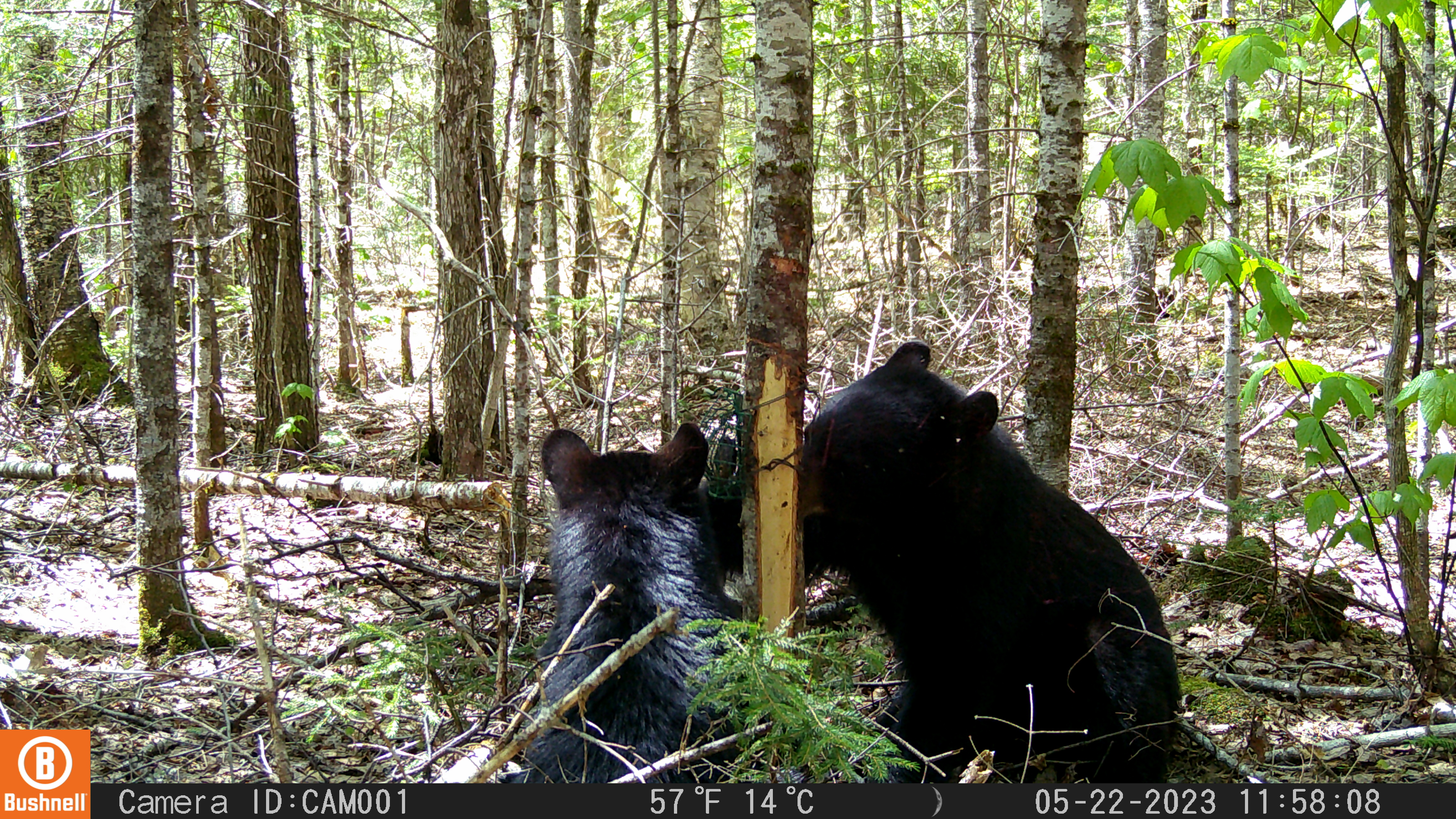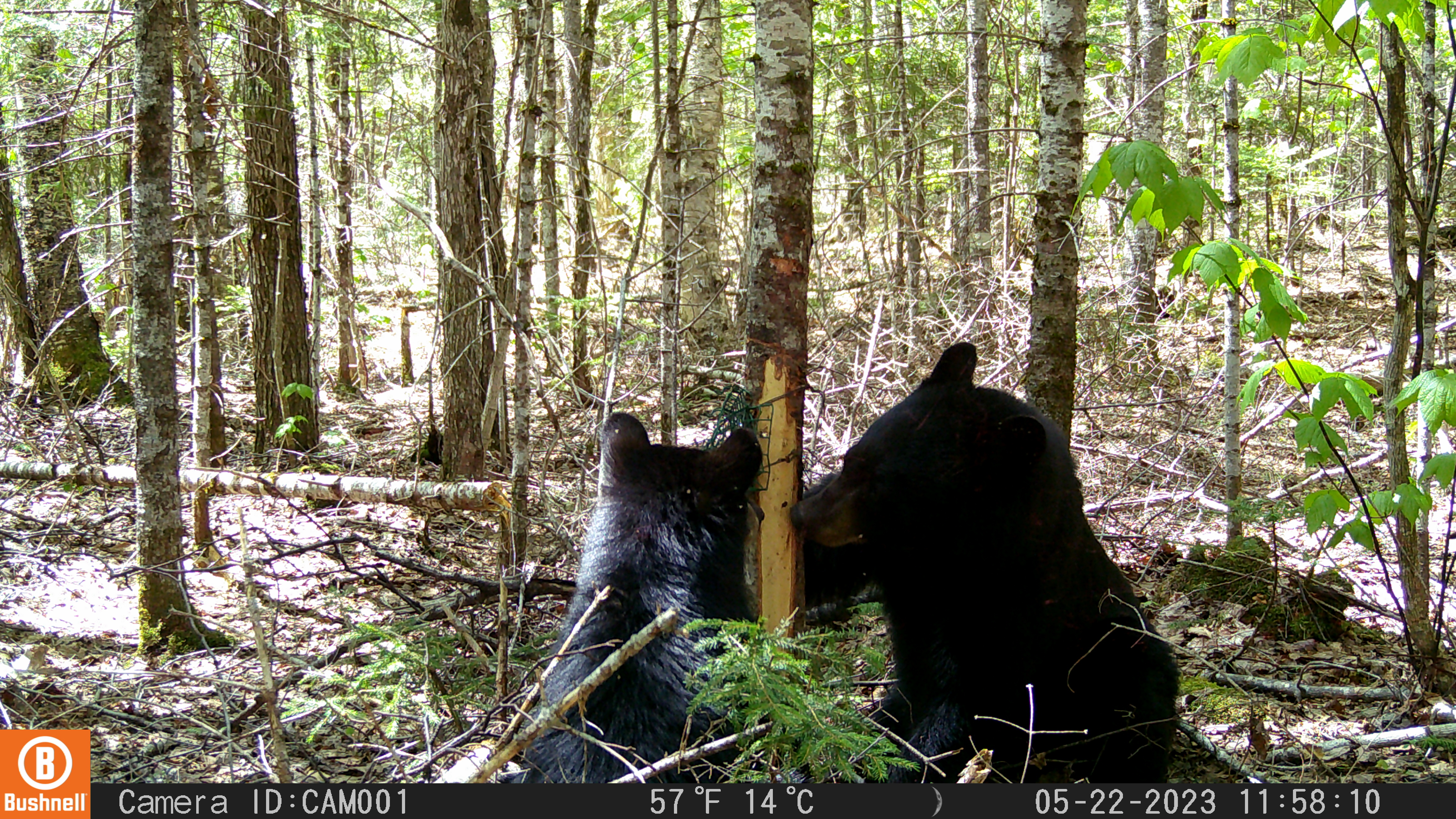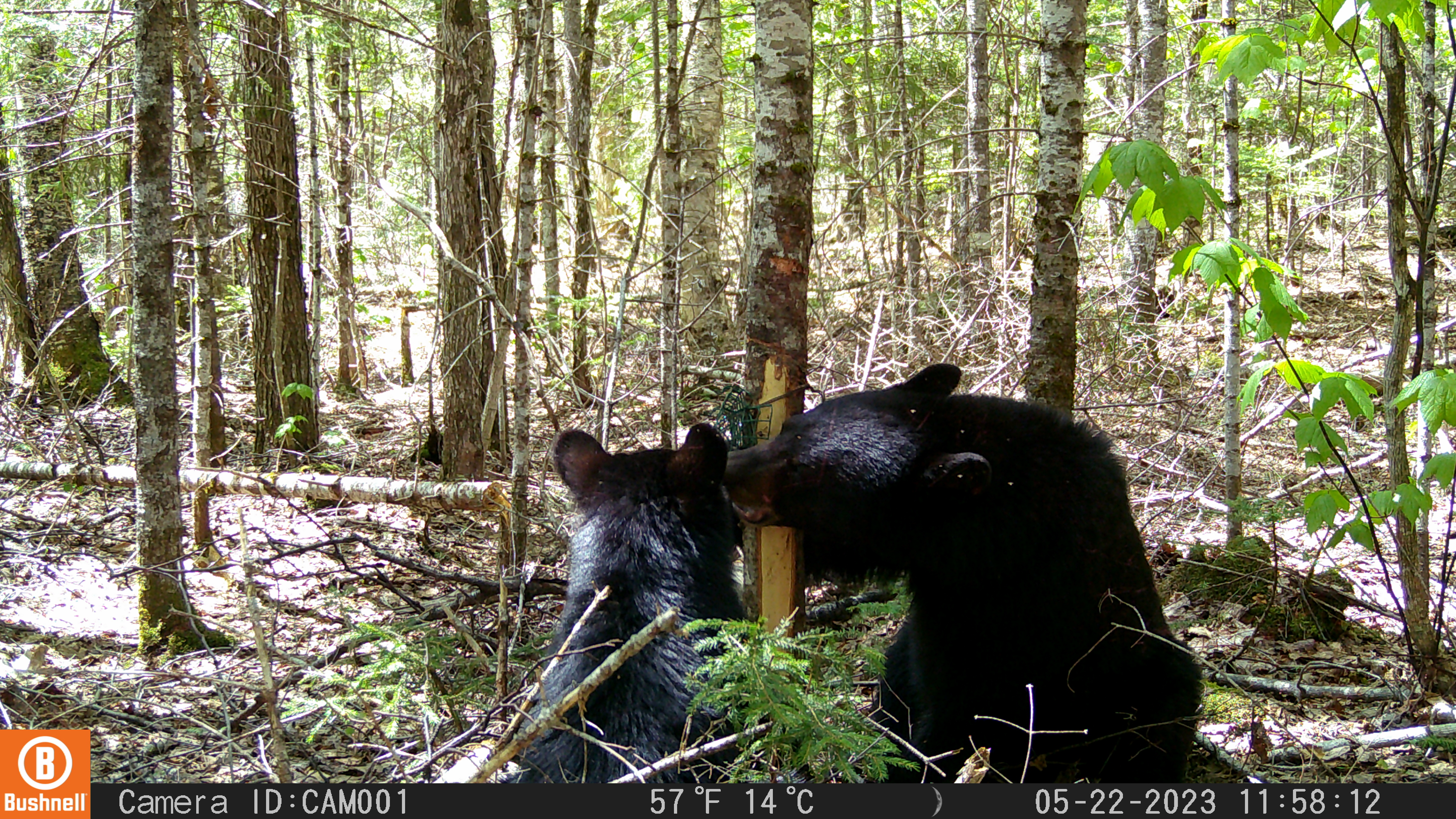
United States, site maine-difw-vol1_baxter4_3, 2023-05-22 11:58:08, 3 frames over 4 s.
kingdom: Animalia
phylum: Chordata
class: Mammalia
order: Carnivora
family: Ursidae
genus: Ursus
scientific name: Ursus americanus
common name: black bear